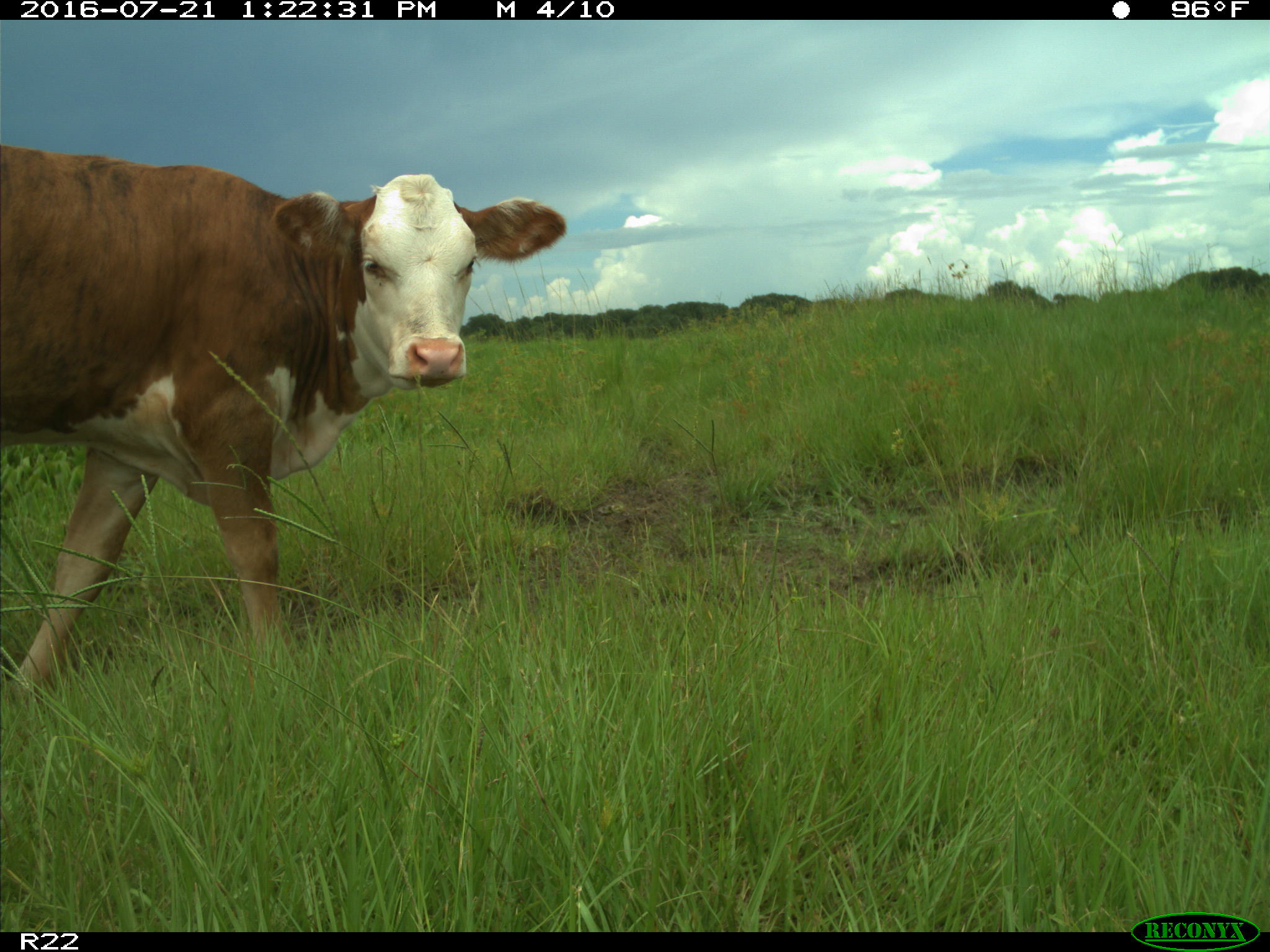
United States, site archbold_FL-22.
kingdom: Animalia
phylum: Chordata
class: Mammalia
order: Artiodactyla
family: Bovidae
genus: Bos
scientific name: Bos taurus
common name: domestic cow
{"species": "Bos taurus (domestic cow)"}